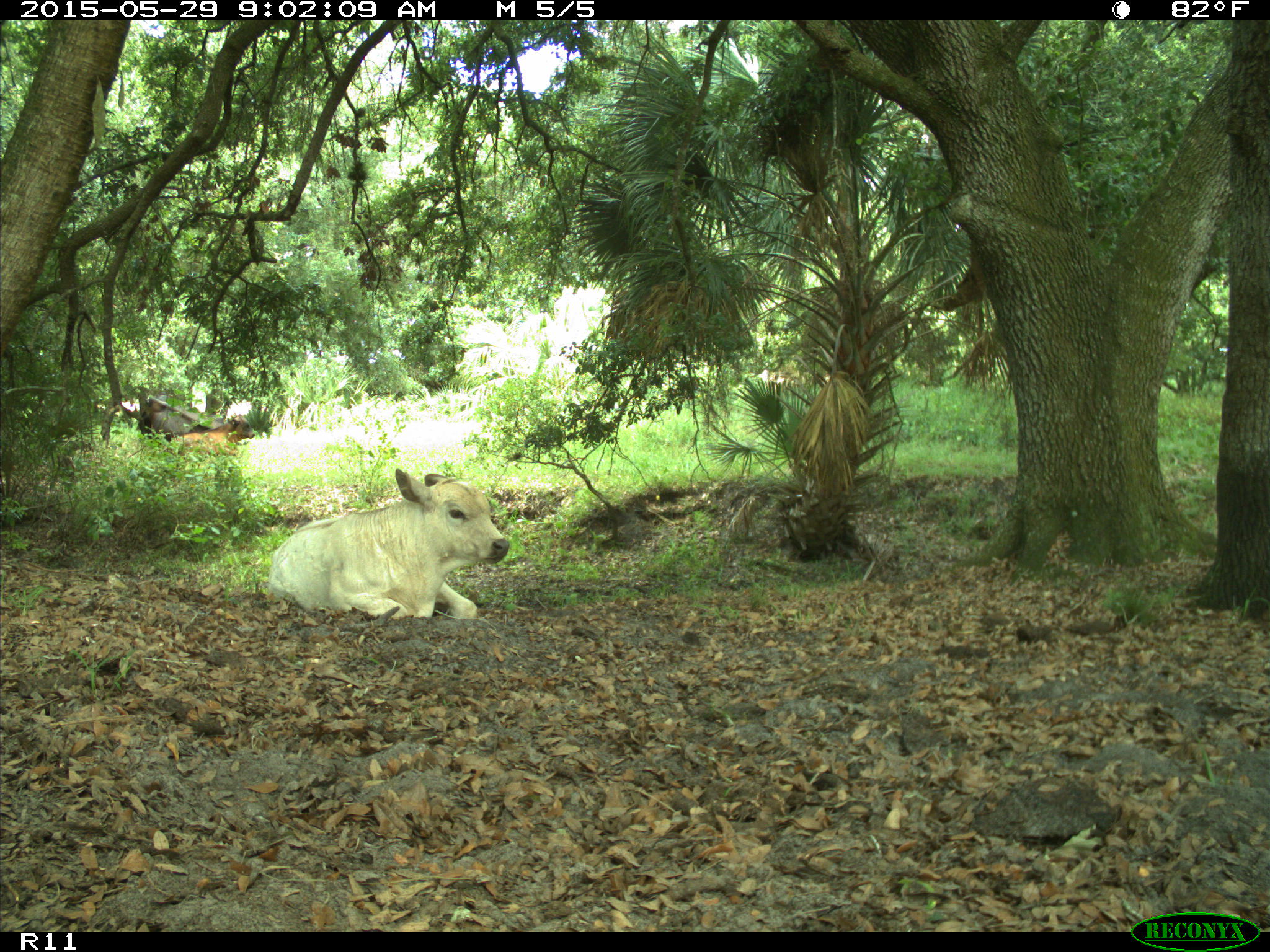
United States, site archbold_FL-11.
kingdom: Animalia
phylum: Chordata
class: Mammalia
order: Artiodactyla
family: Bovidae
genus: Bos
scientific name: Bos taurus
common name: domestic cow